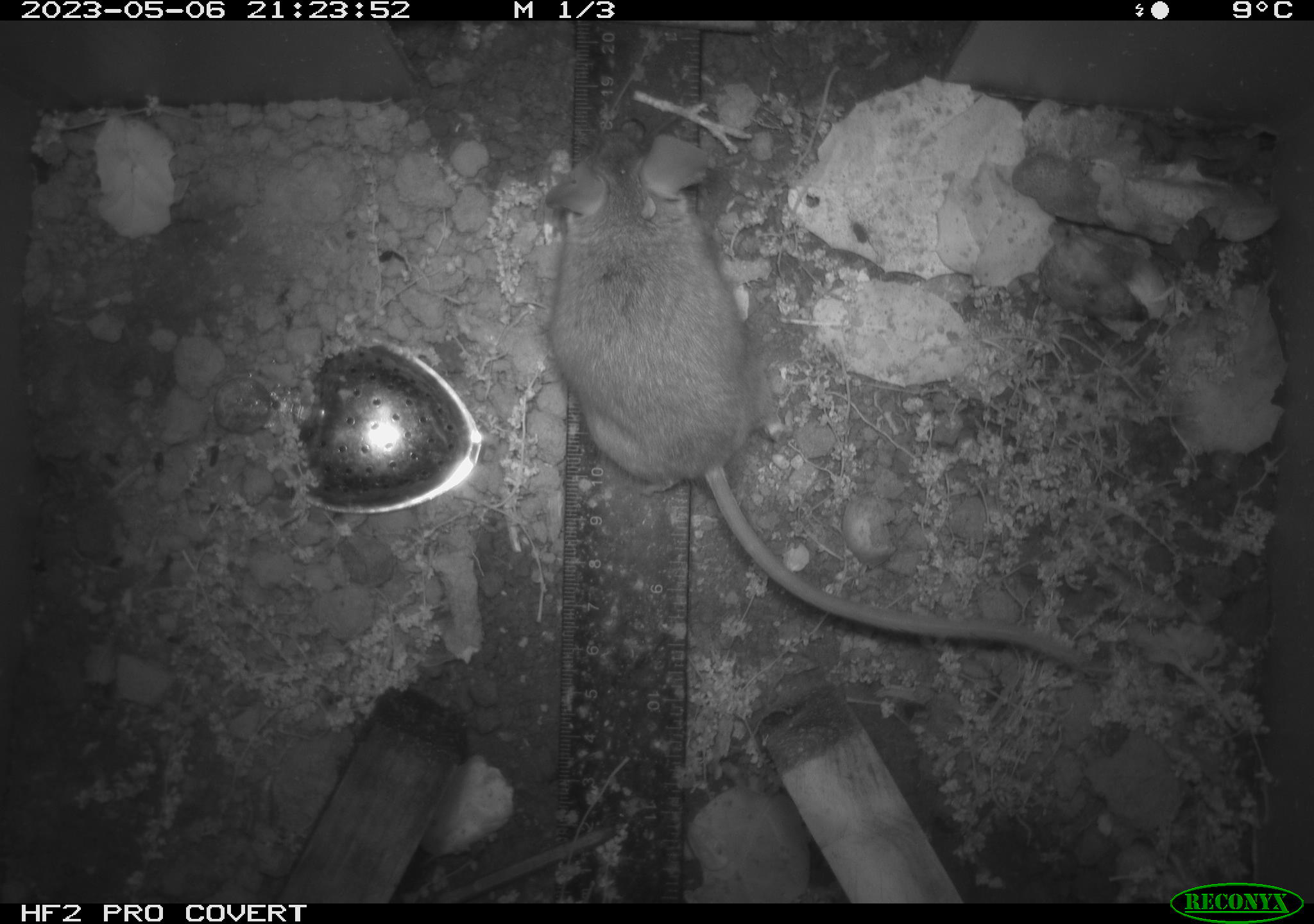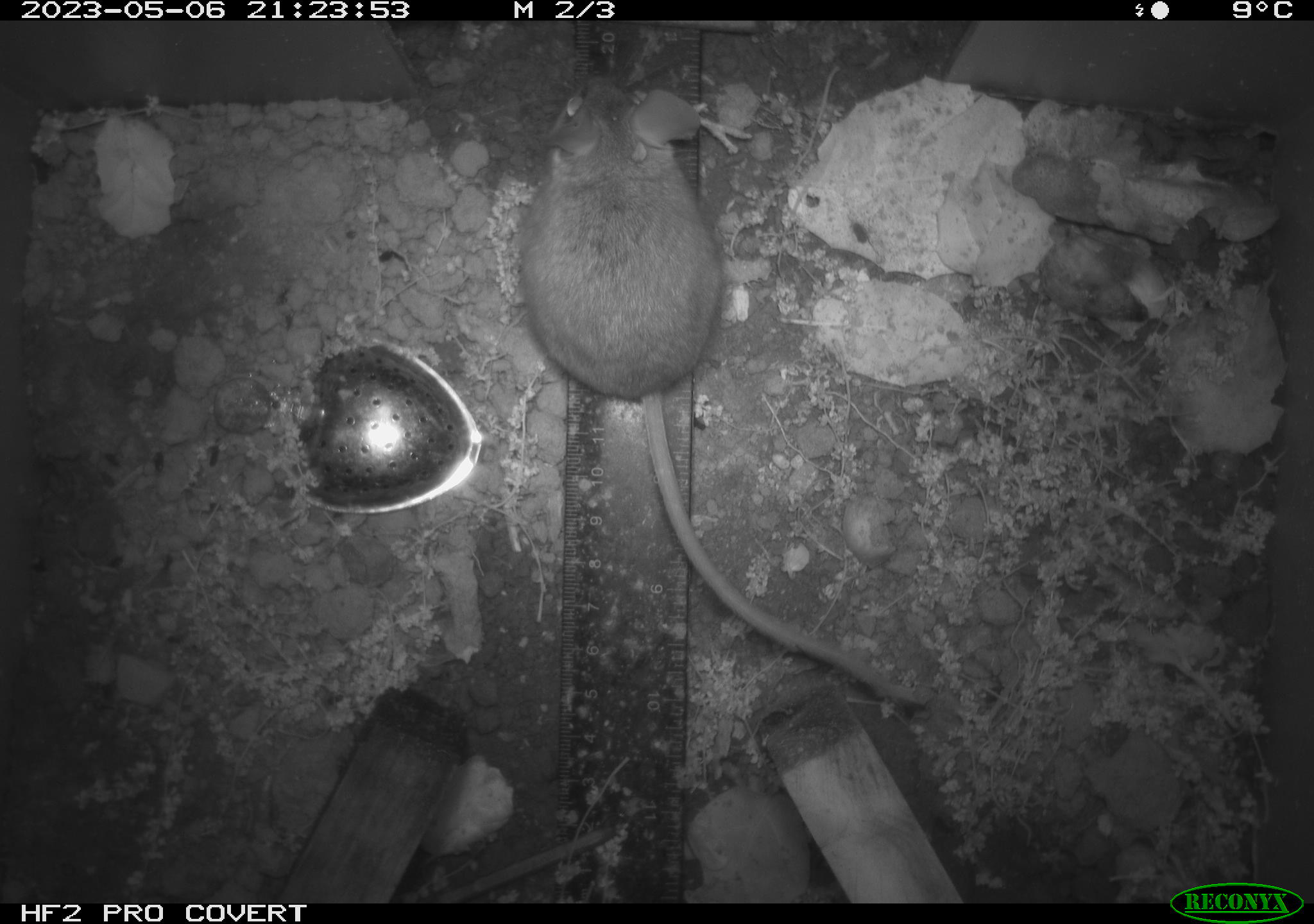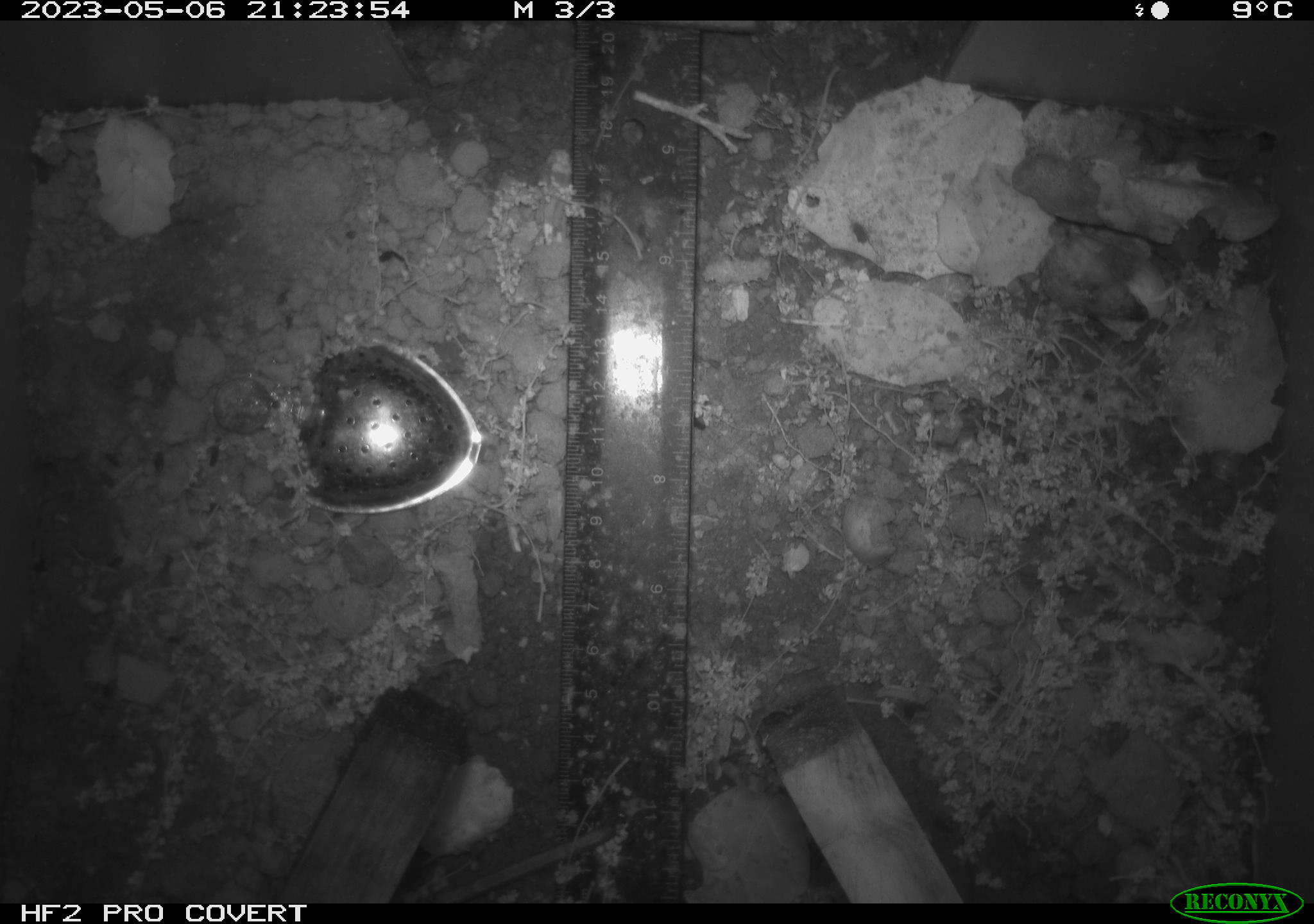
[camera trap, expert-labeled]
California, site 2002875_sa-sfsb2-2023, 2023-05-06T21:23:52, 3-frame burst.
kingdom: Animalia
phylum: Chordata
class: Mammalia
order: Rodentia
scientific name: Rodentia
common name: mouse species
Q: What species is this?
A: Mouse species (Rodentia).